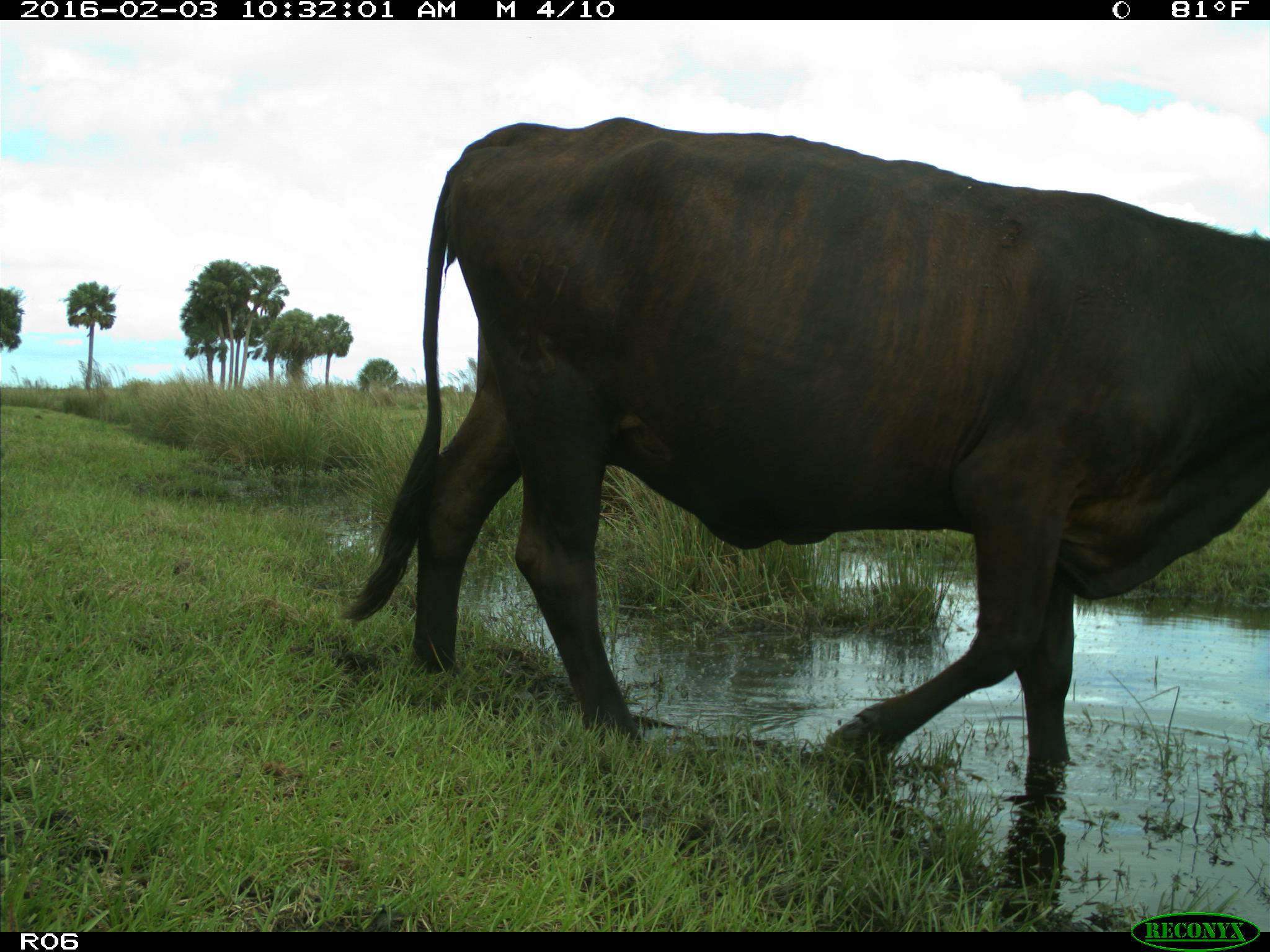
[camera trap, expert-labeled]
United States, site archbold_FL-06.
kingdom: Animalia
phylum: Chordata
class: Mammalia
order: Artiodactyla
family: Bovidae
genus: Bos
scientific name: Bos taurus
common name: domestic cow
Bos taurus (domestic cow).